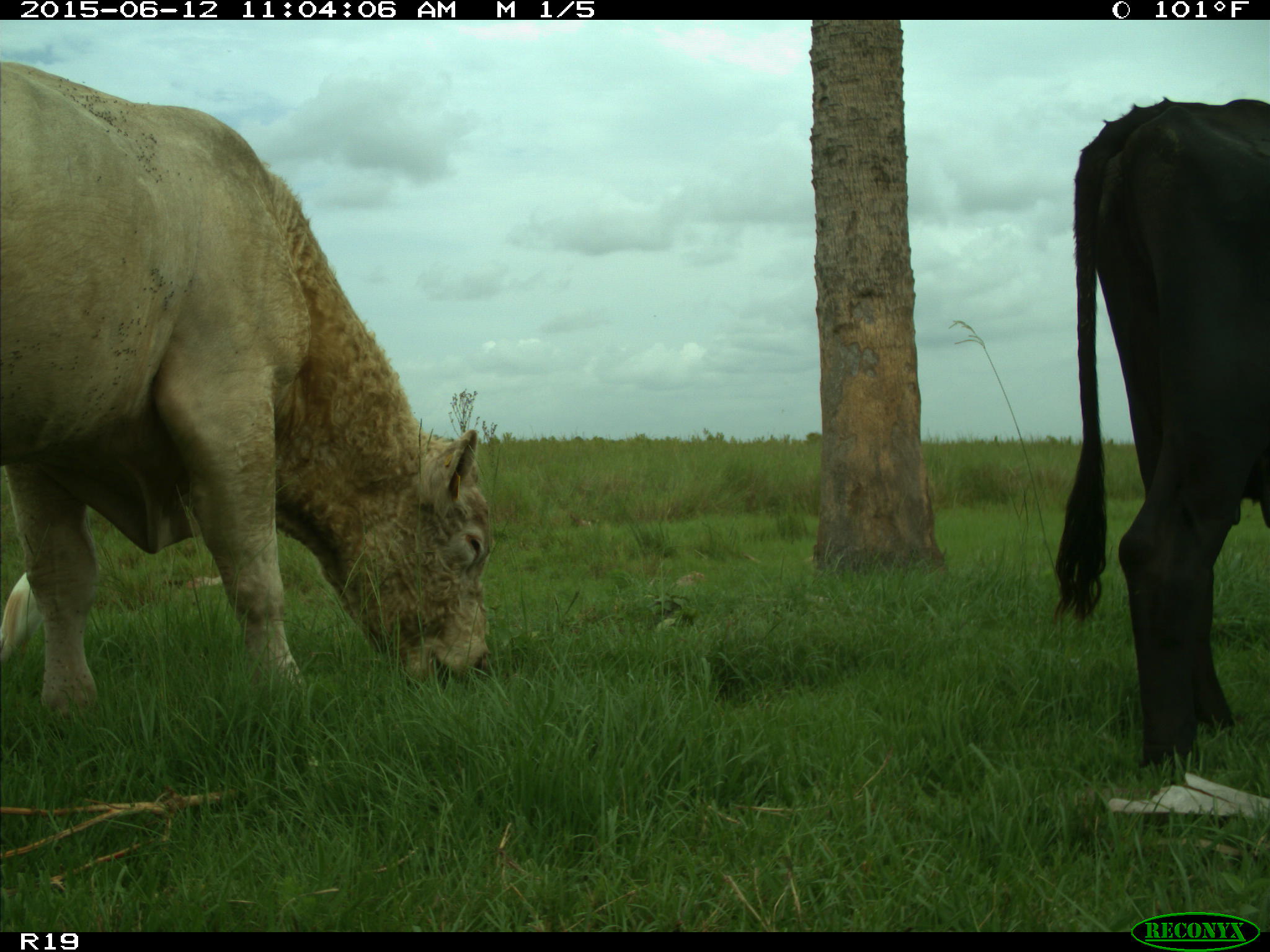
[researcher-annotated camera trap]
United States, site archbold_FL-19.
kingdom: Animalia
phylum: Chordata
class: Mammalia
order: Artiodactyla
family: Bovidae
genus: Bos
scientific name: Bos taurus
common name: domestic cow